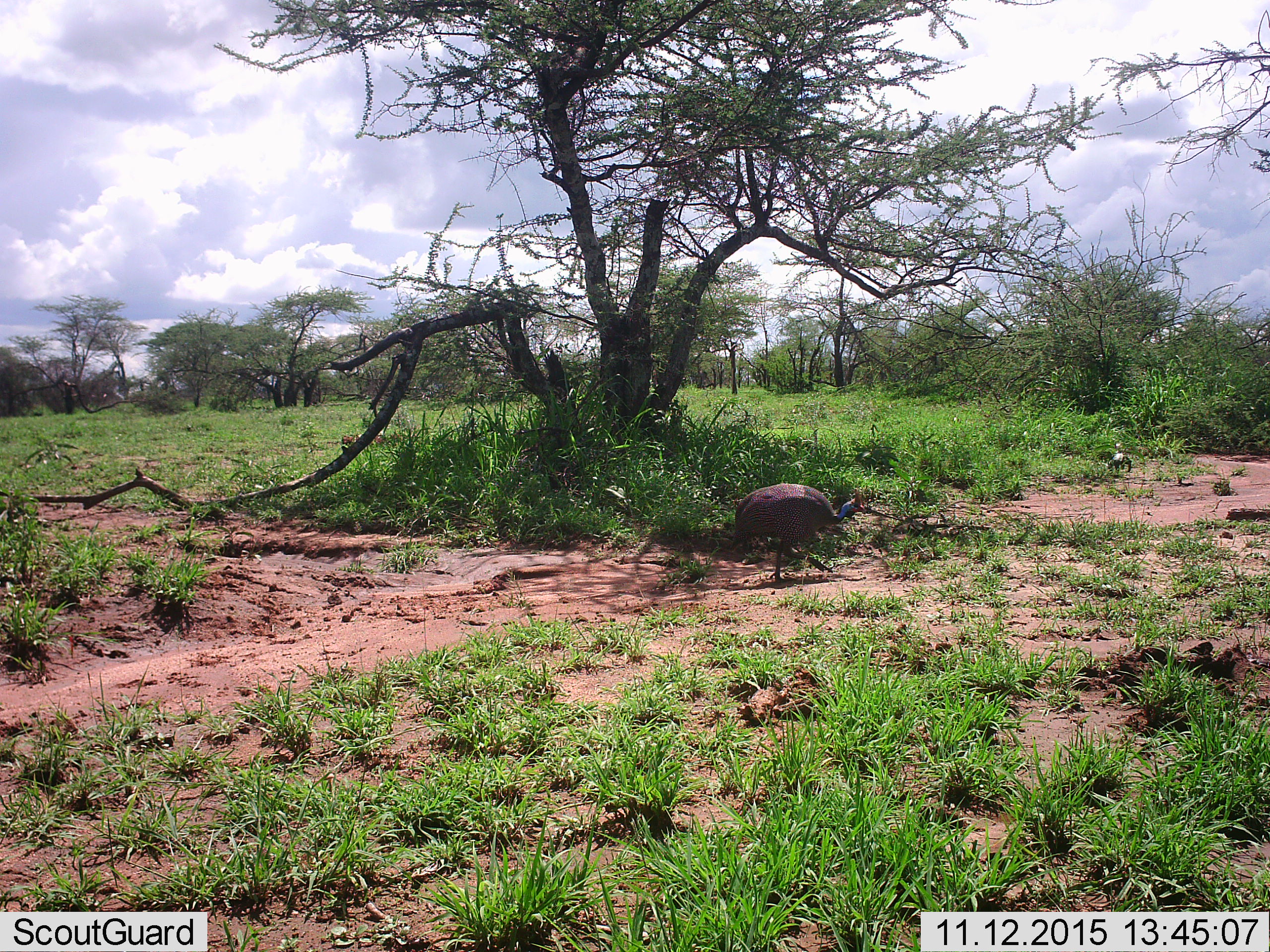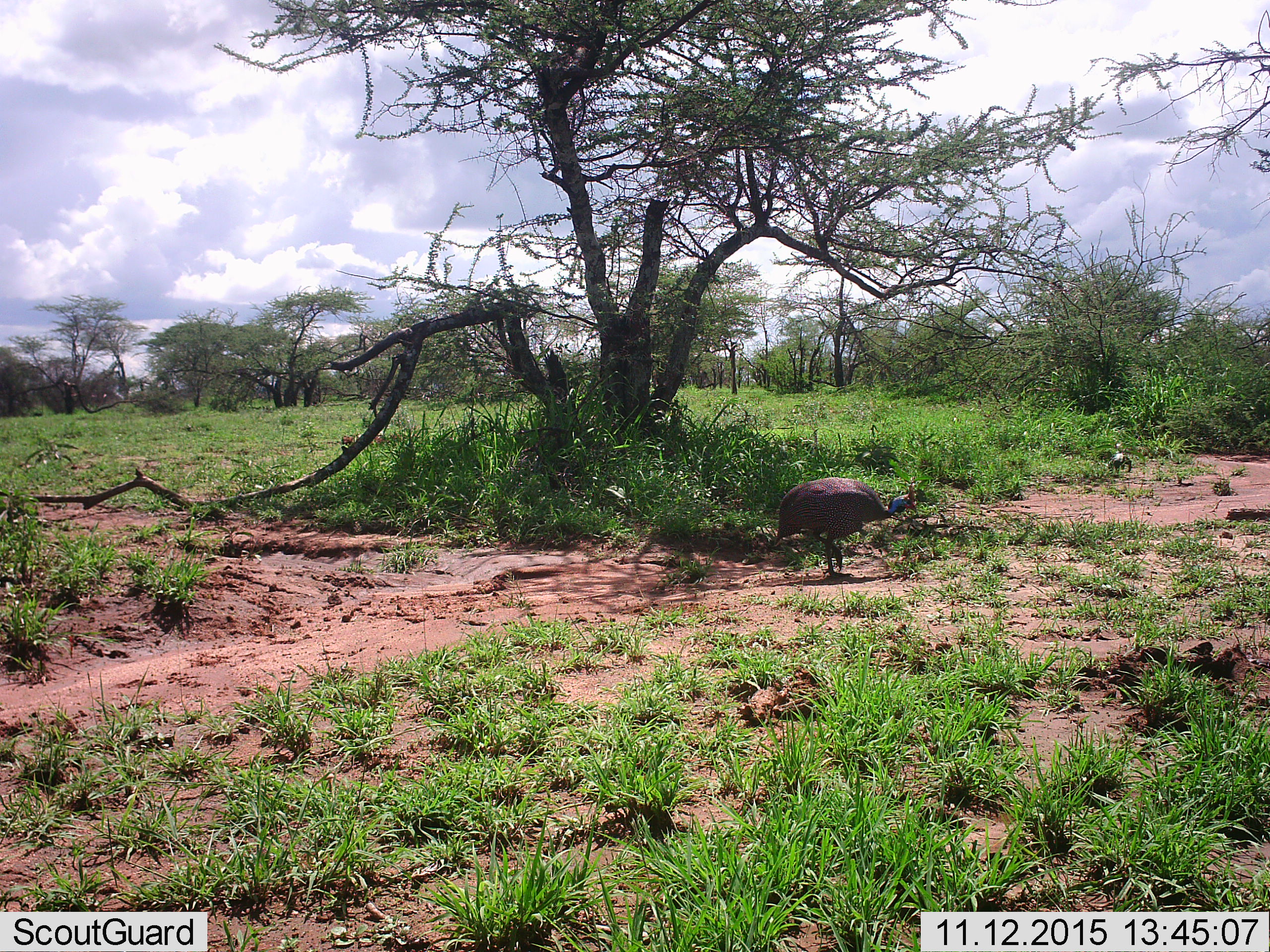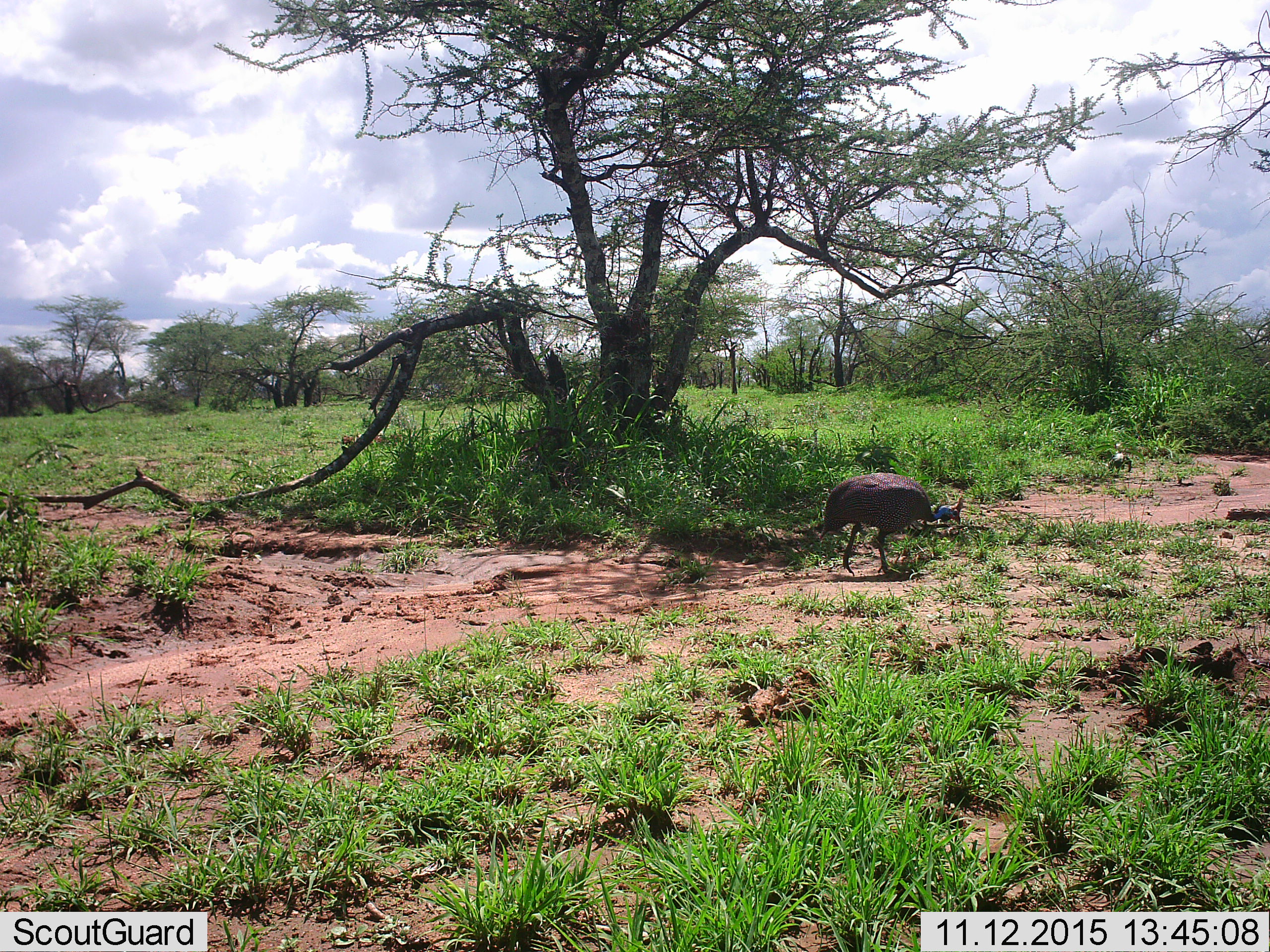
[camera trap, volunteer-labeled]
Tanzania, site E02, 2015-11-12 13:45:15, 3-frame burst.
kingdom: Animalia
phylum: Chordata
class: Aves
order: Galliformes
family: Numididae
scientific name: Numididae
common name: guinea fowl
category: guineafowl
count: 1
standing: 7%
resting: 0%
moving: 100%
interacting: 0%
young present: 0%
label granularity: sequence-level